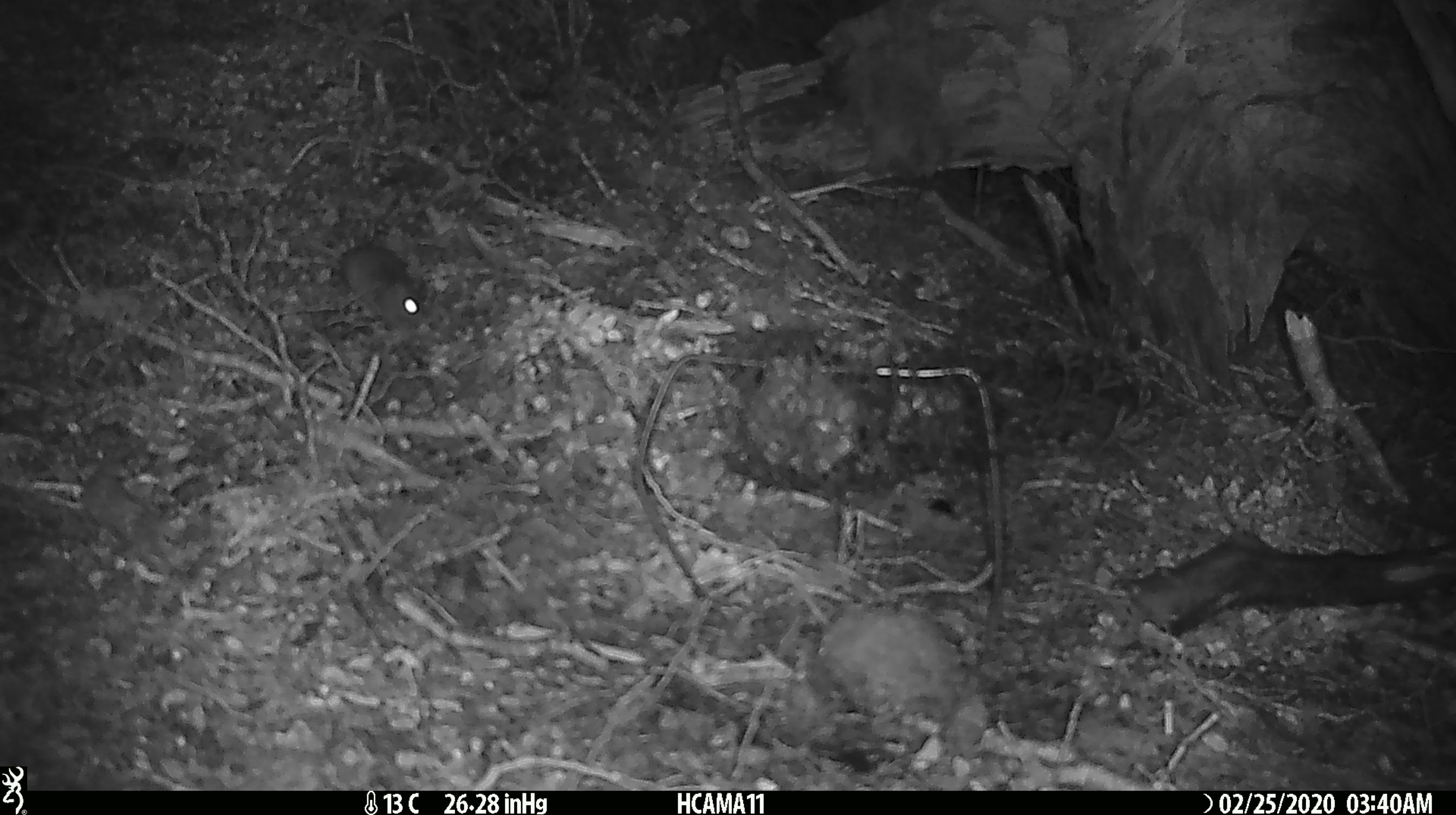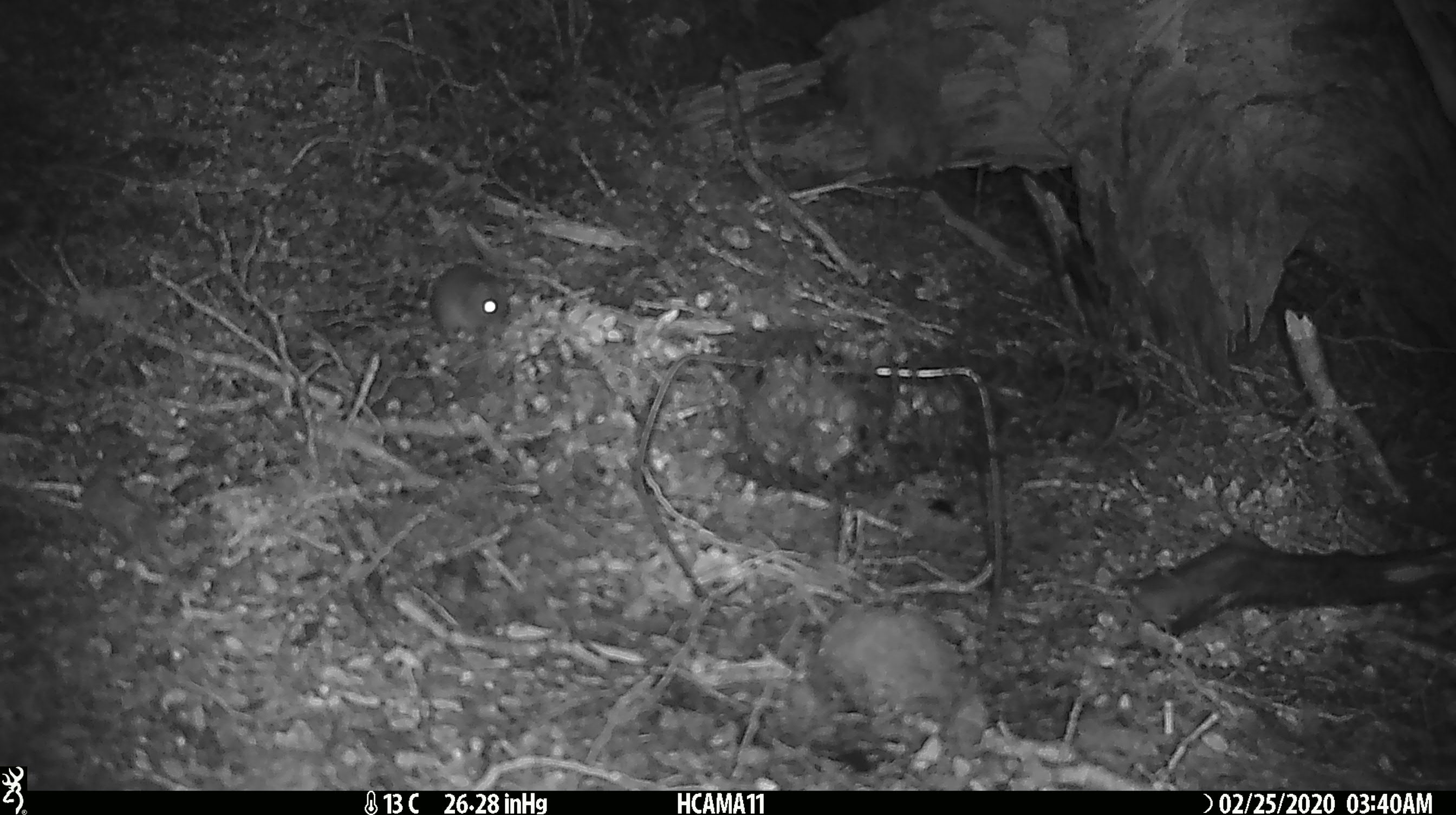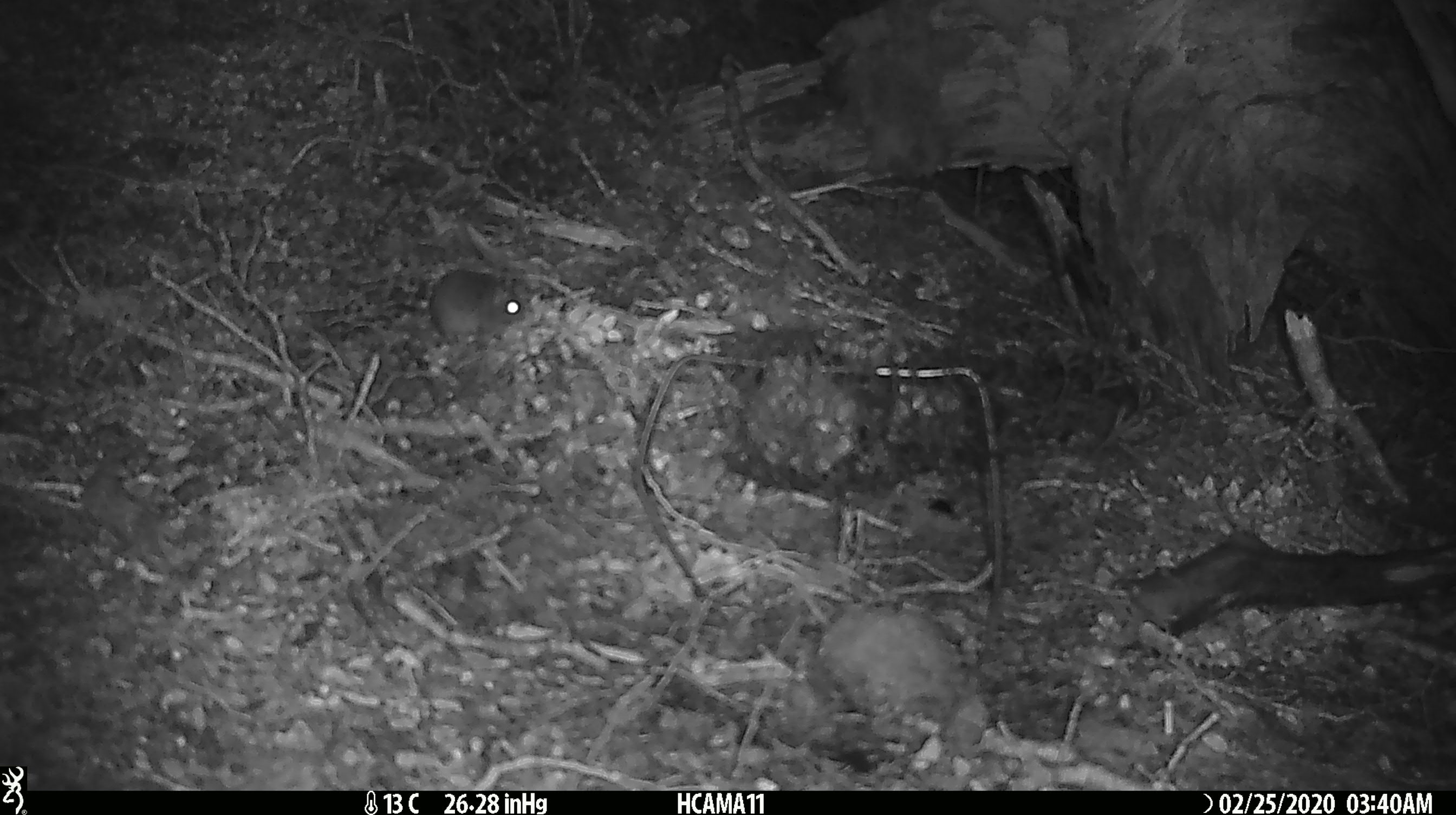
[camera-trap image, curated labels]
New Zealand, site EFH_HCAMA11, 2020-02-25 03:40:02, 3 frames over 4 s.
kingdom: Animalia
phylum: Chordata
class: Mammalia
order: Rodentia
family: Muridae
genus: Mus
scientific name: Mus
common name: mouse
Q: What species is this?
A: Mouse (Mus).